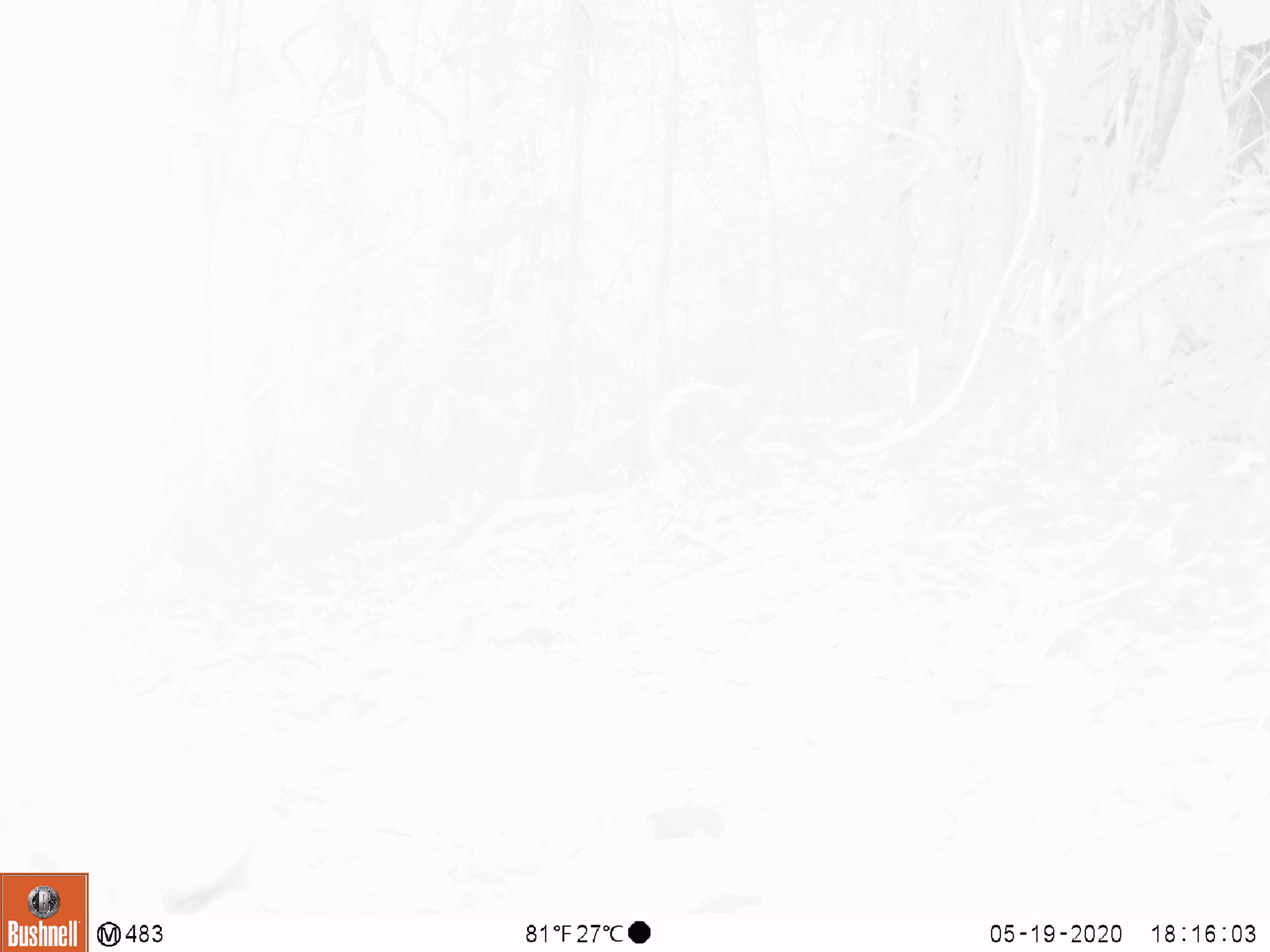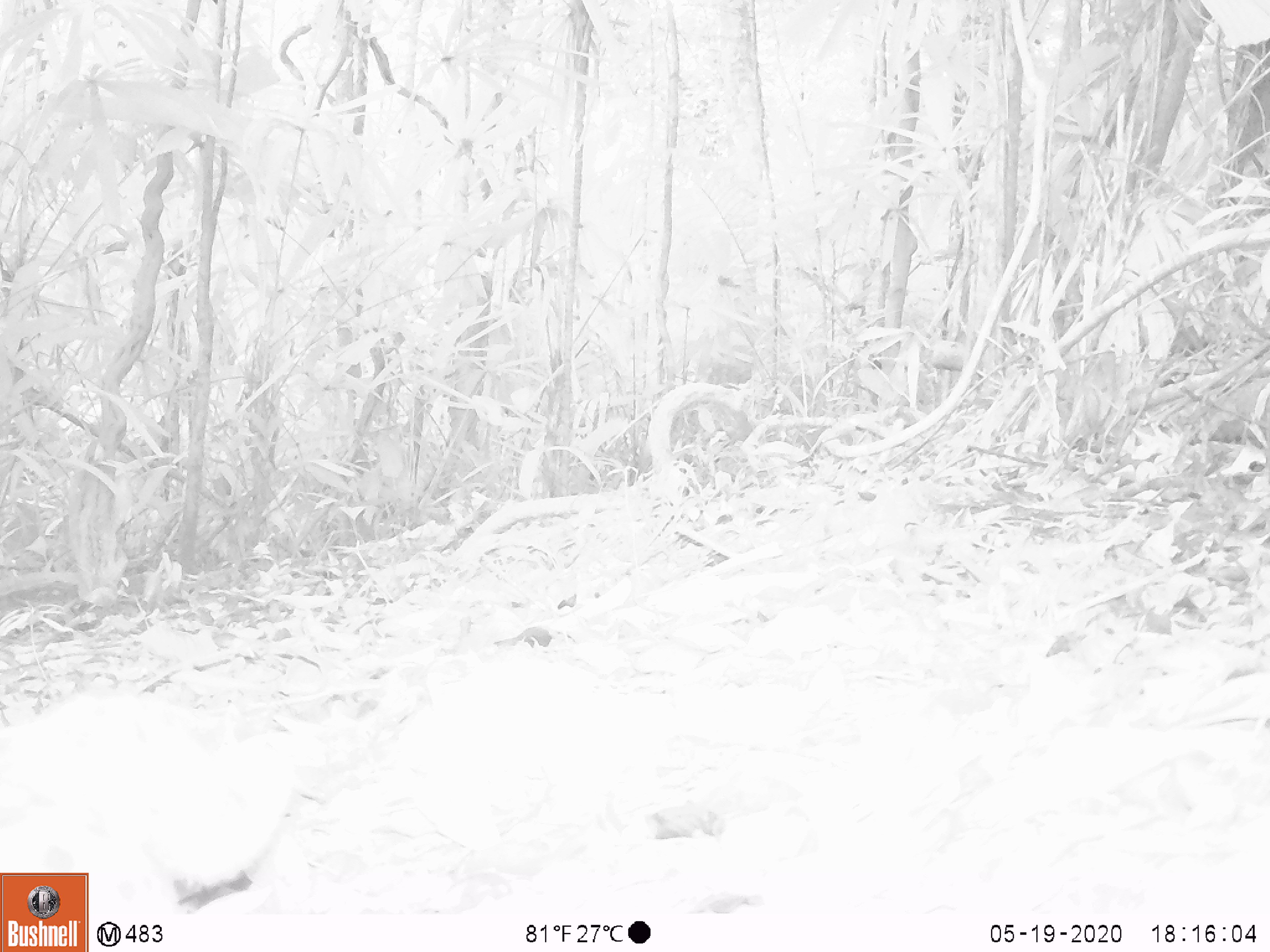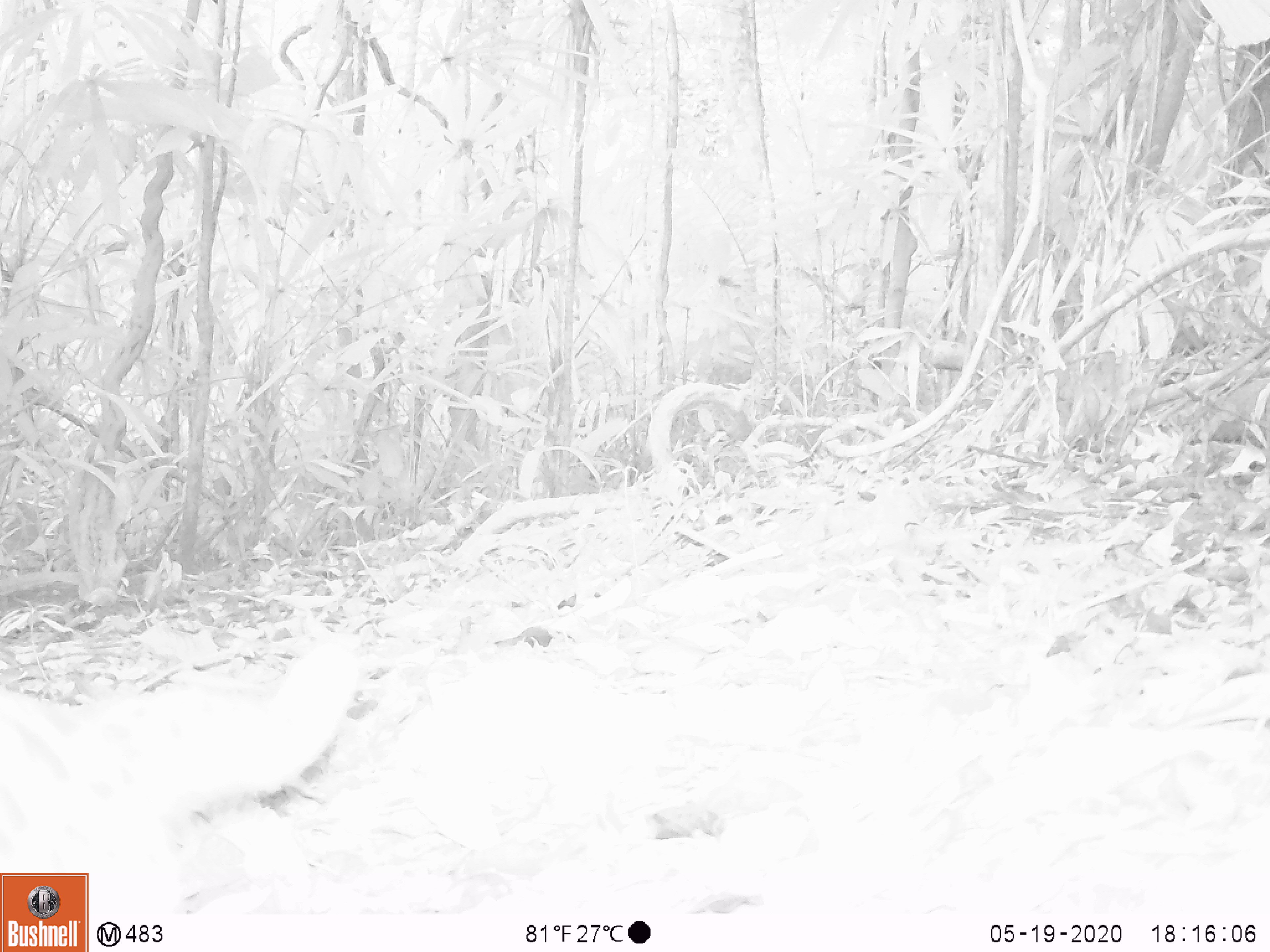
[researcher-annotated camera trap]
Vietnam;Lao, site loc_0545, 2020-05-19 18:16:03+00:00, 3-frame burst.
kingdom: Animalia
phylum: Chordata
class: Mammalia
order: Carnivora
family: Felidae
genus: Prionailurus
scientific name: Prionailurus bengalensis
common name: leopard cat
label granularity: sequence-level